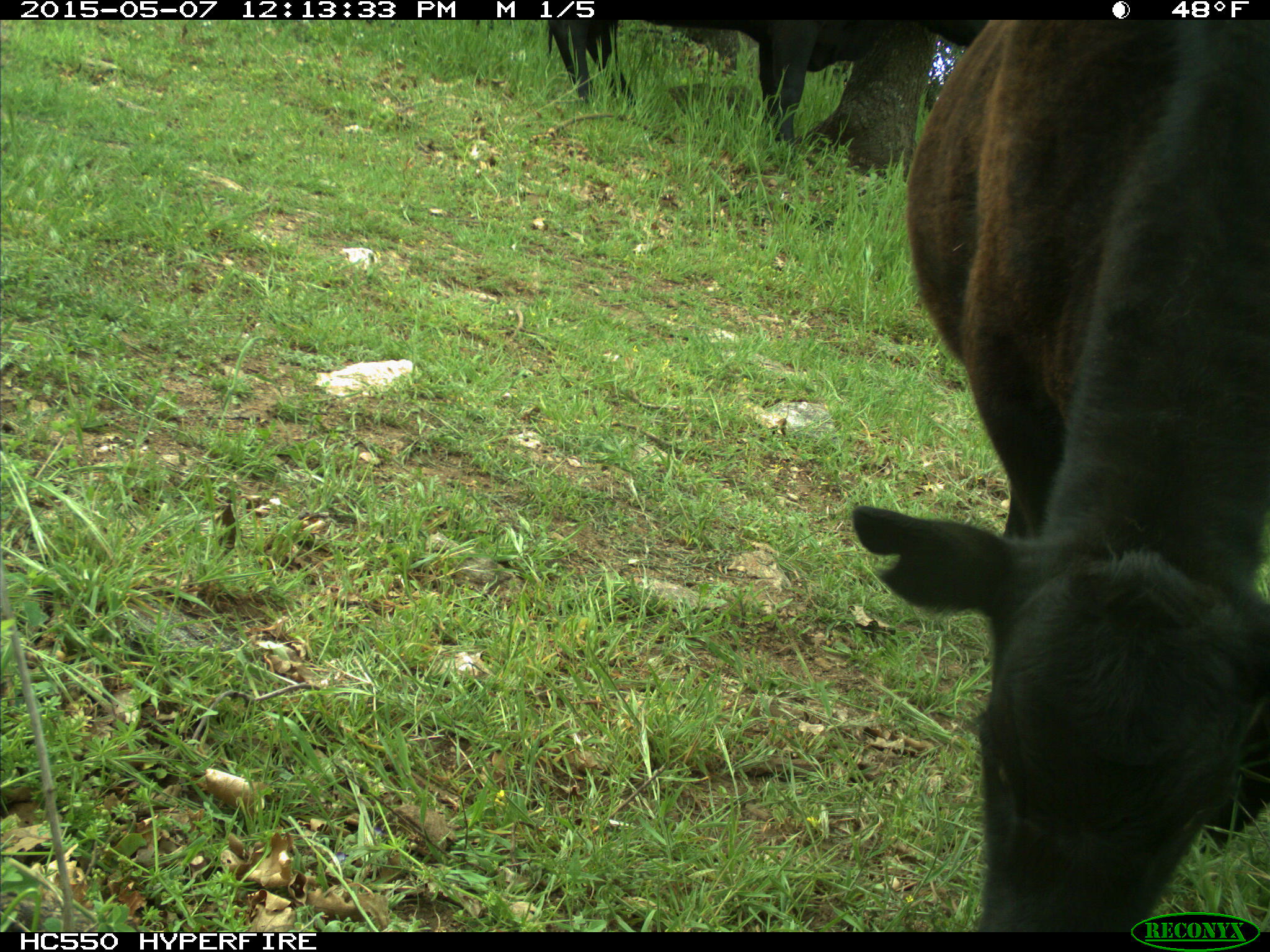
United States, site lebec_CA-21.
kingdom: Animalia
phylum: Chordata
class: Mammalia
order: Artiodactyla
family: Bovidae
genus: Bos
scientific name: Bos taurus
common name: domestic cow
Bos taurus (domestic cow).